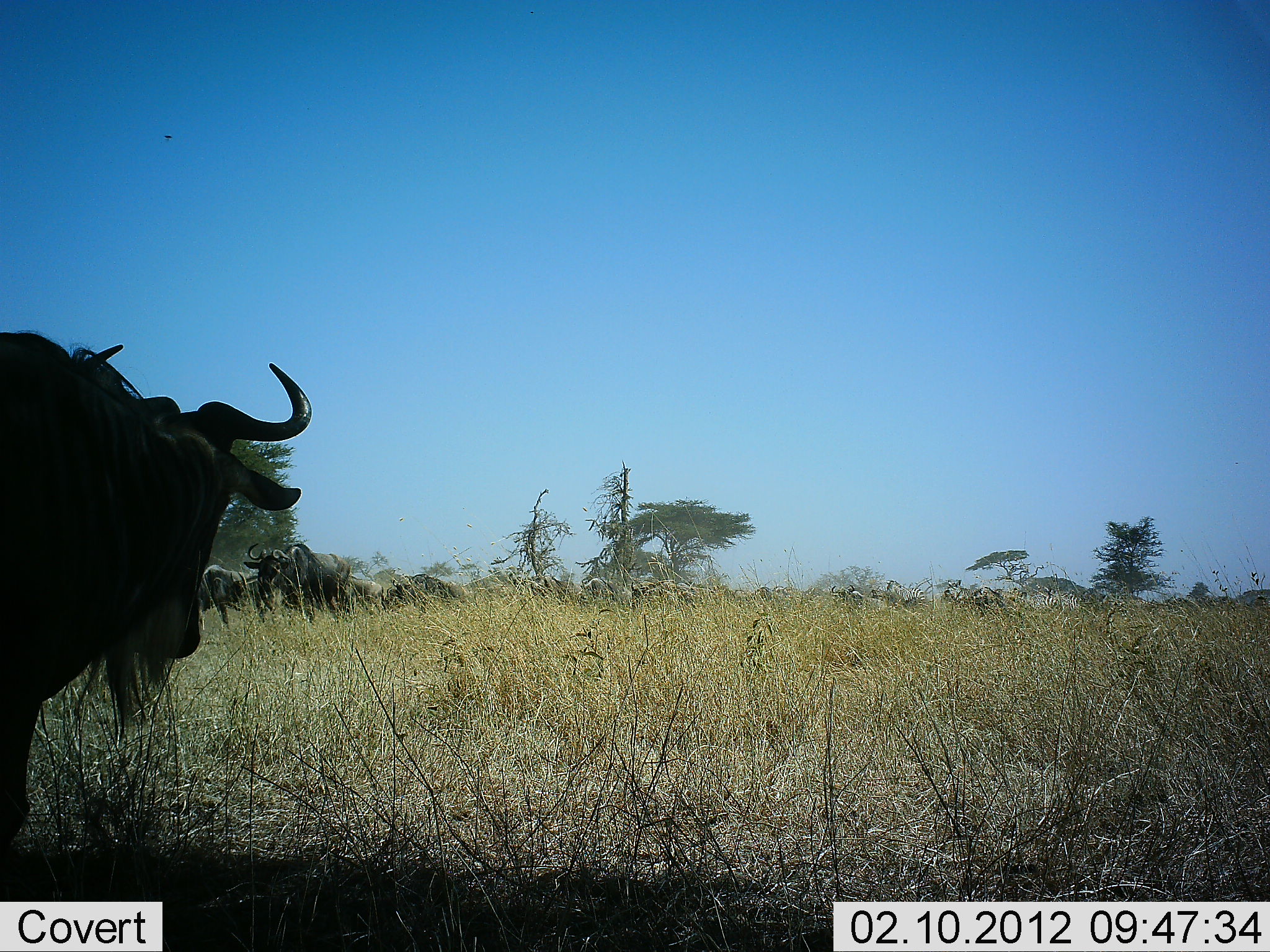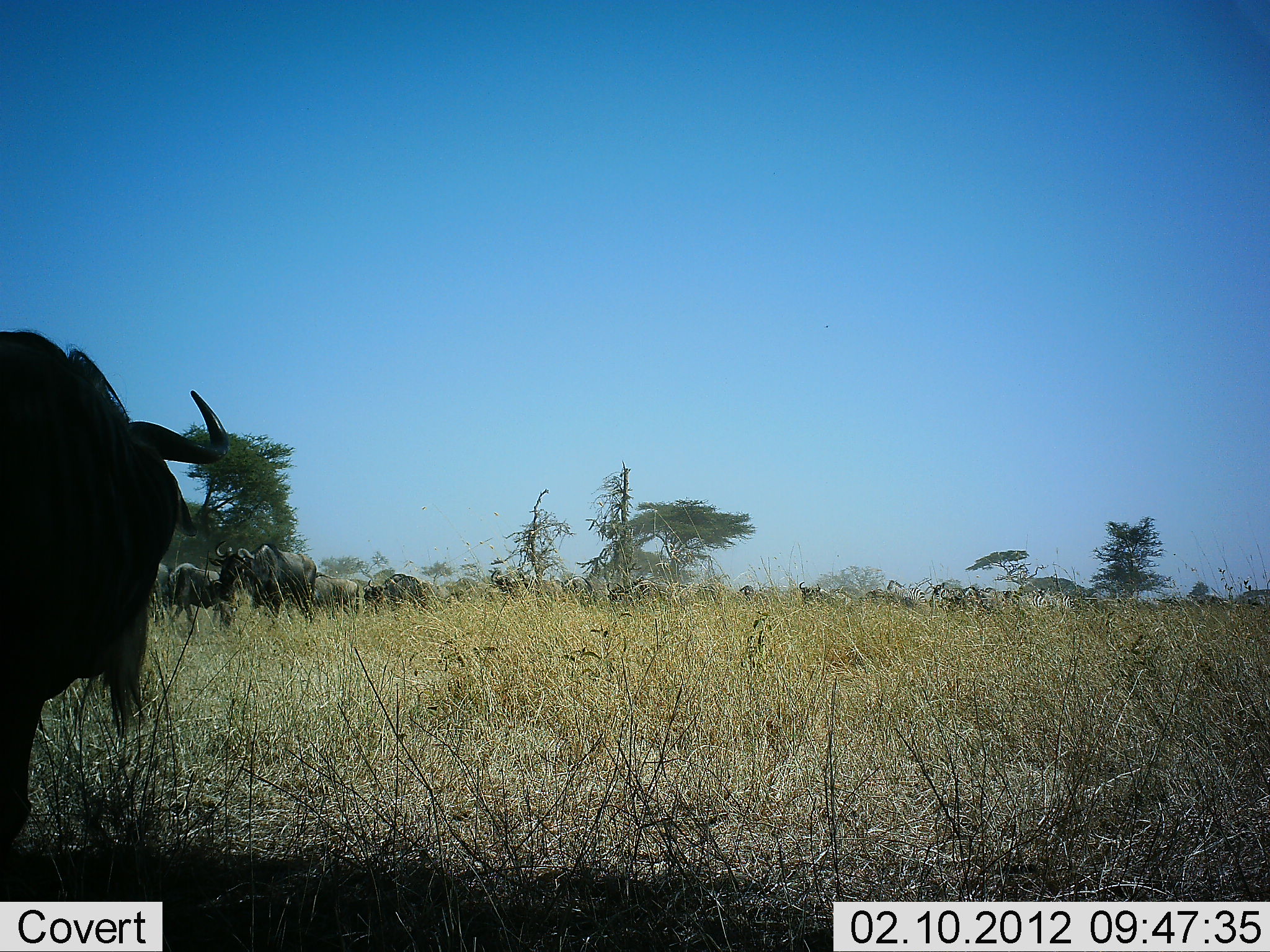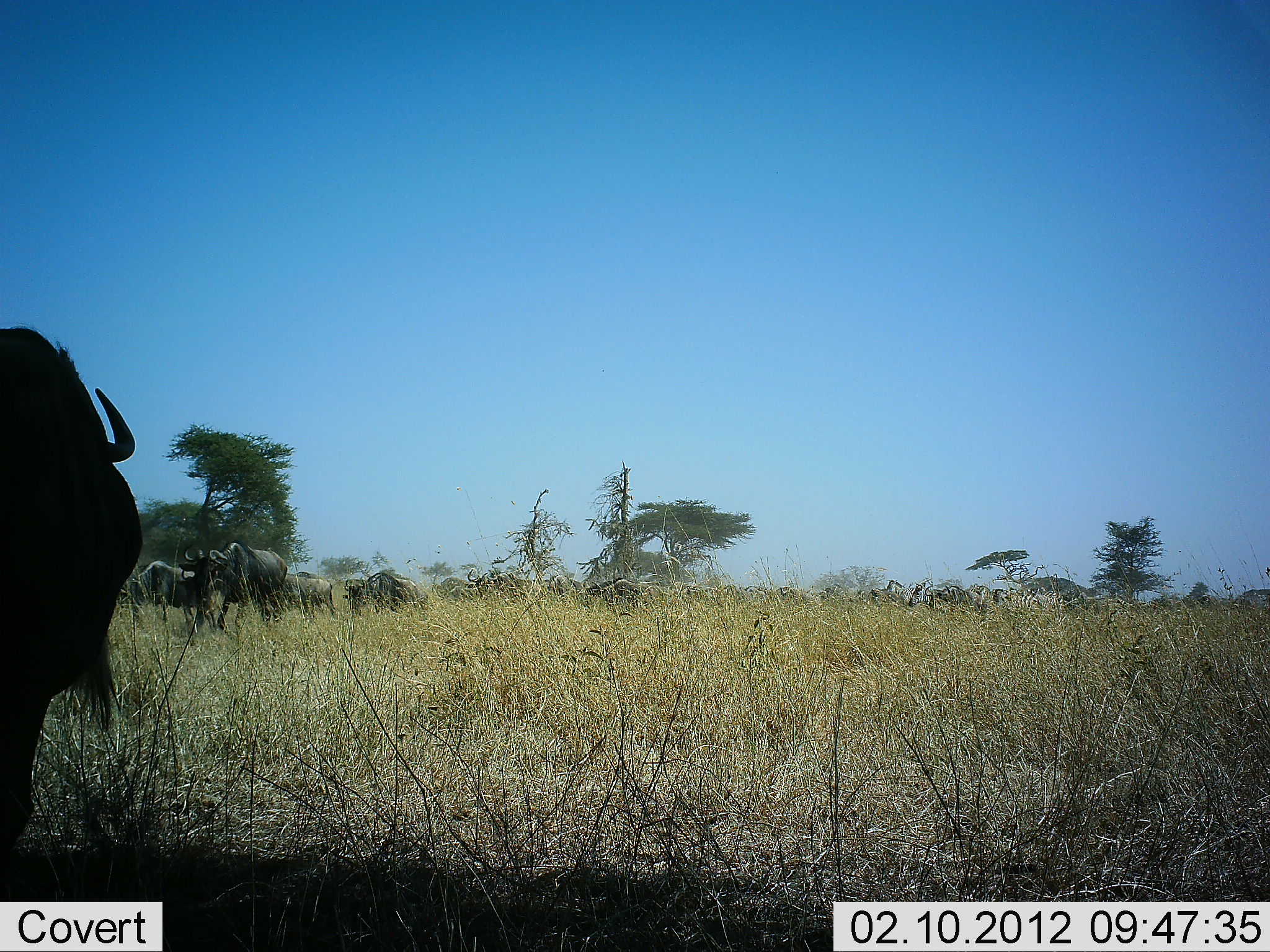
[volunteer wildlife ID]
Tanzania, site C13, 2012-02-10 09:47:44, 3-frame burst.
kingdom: Animalia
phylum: Chordata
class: Mammalia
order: Artiodactyla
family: Bovidae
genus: Connochaetes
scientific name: Connochaetes taurinus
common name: blue wildebeest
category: wildebeest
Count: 11-50.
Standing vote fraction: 28%.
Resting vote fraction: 0%.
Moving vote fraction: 89%.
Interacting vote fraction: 0%.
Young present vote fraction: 6%.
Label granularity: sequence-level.